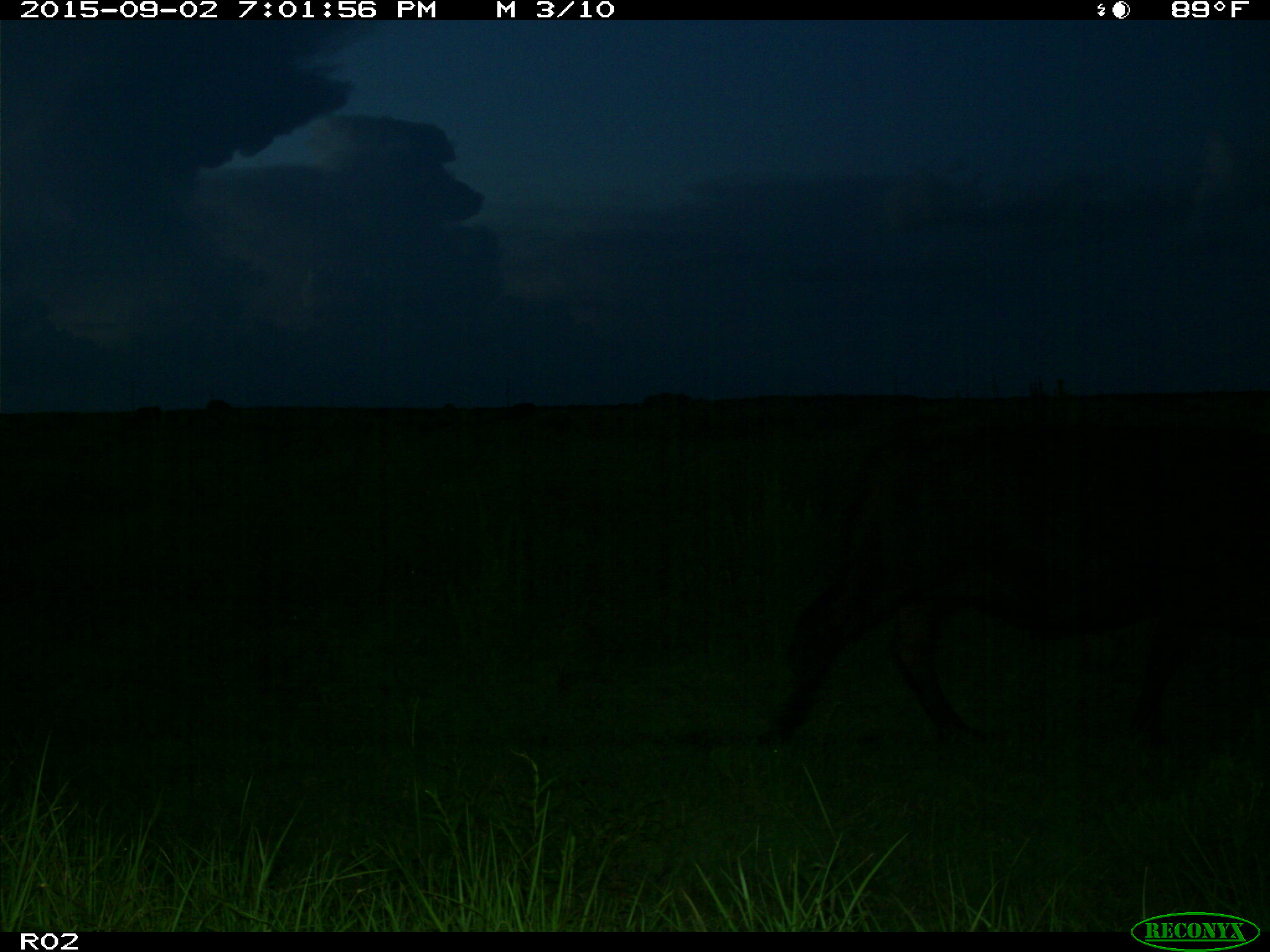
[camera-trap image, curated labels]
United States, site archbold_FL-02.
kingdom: Animalia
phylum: Chordata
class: Mammalia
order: Artiodactyla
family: Bovidae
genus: Bos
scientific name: Bos taurus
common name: domestic cow